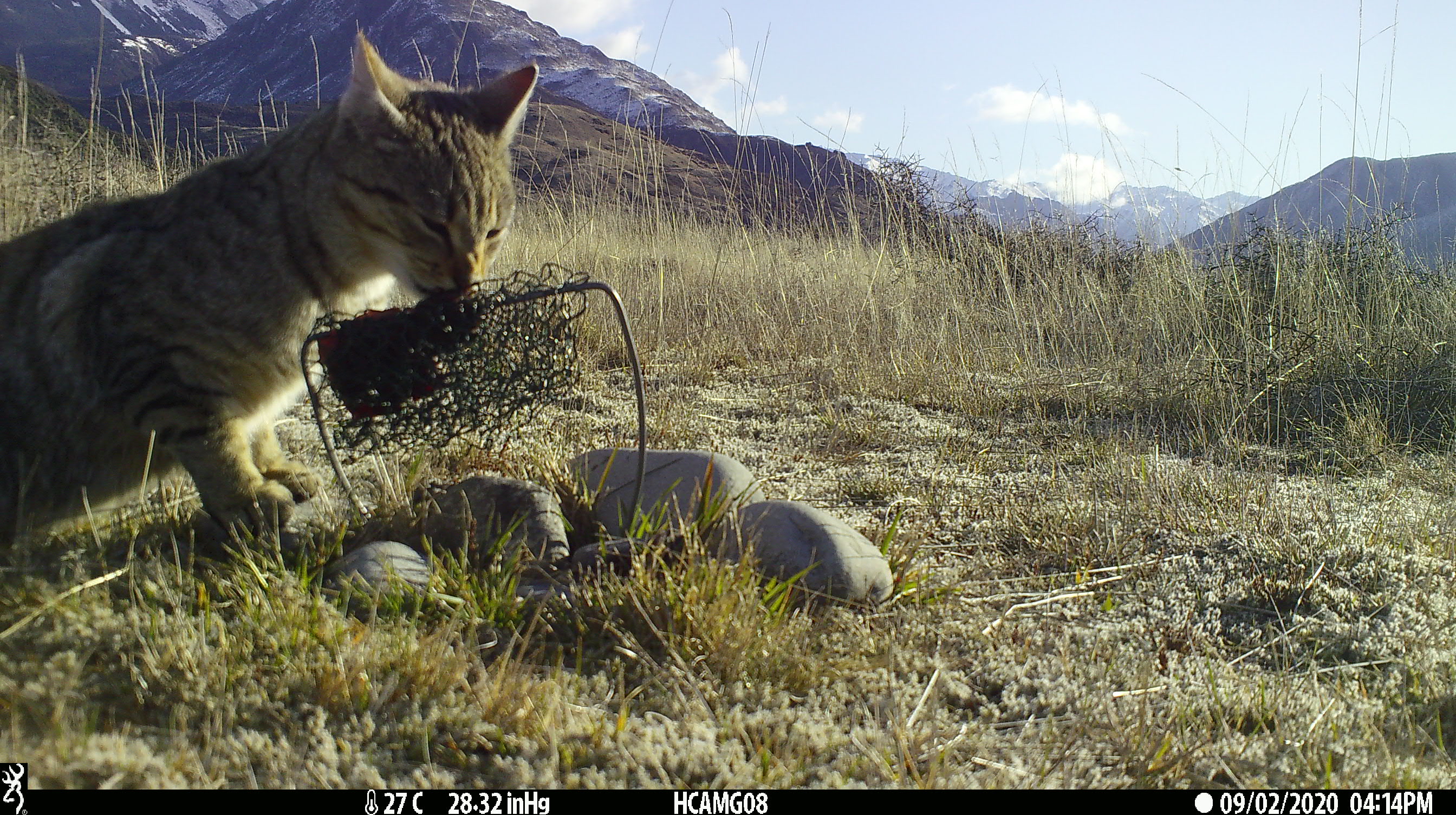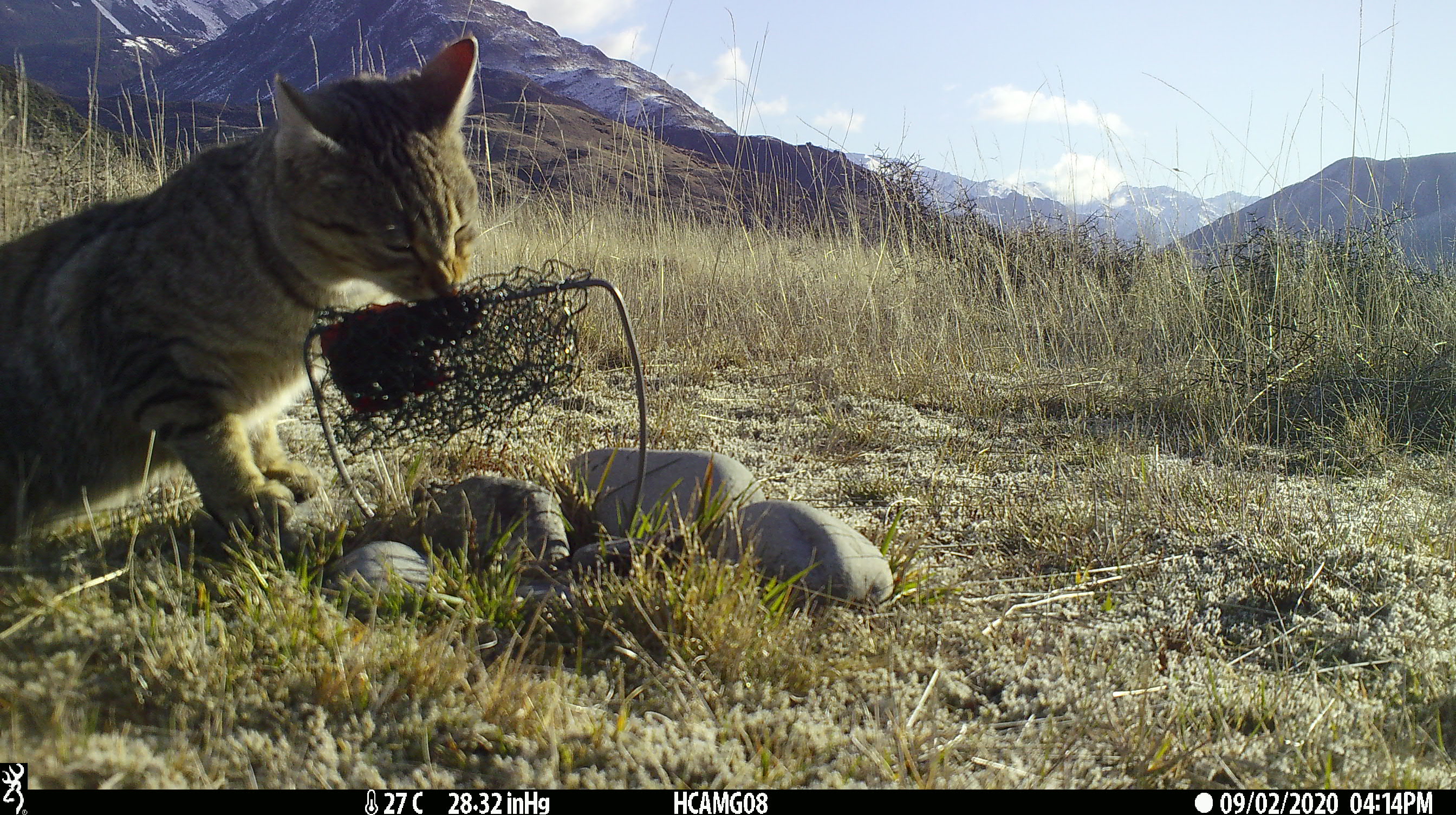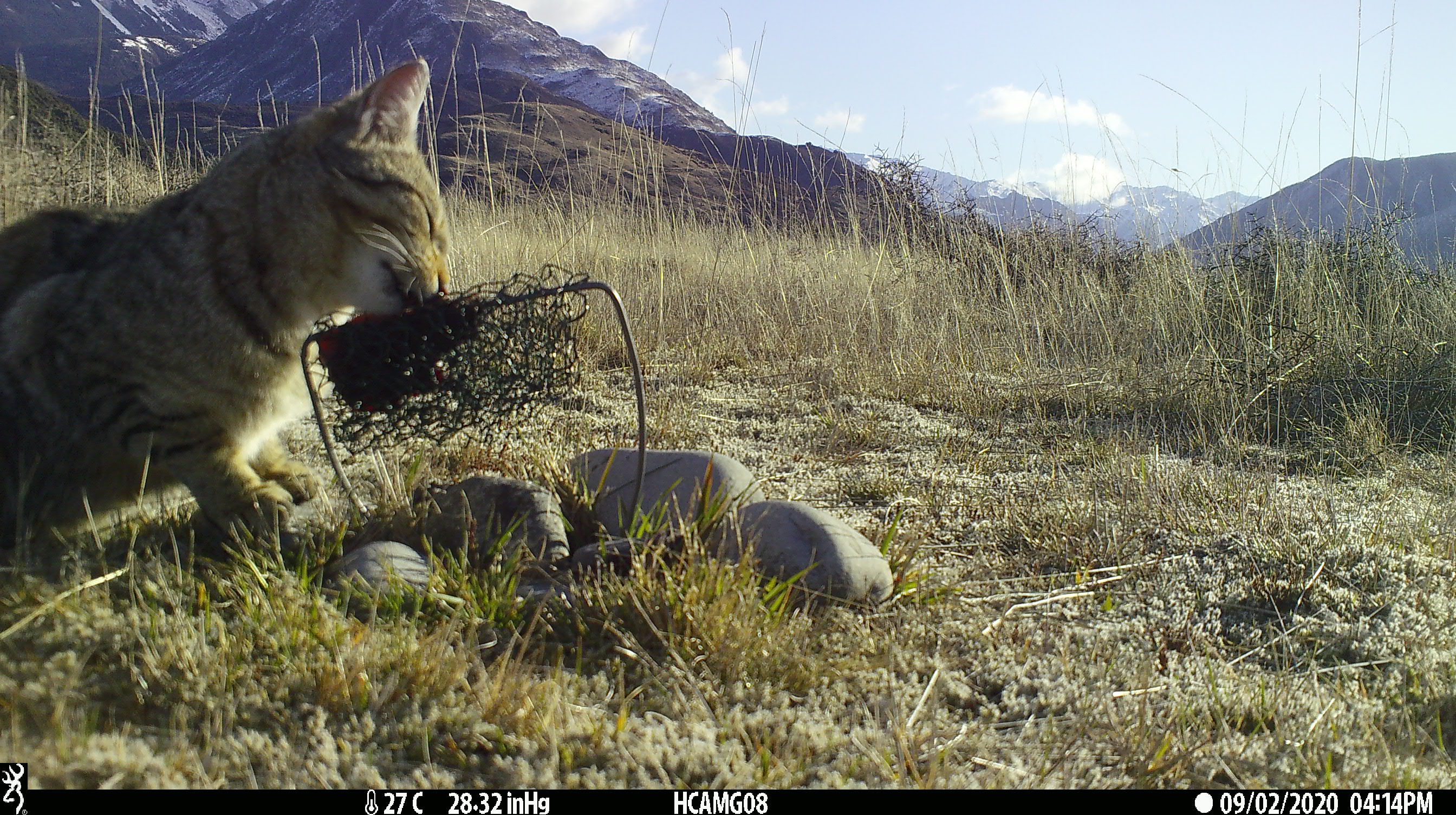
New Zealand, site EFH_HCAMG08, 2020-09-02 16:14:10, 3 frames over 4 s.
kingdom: Animalia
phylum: Chordata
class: Mammalia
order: Carnivora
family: Felidae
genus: Felis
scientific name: Felis catus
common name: domestic cat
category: cat